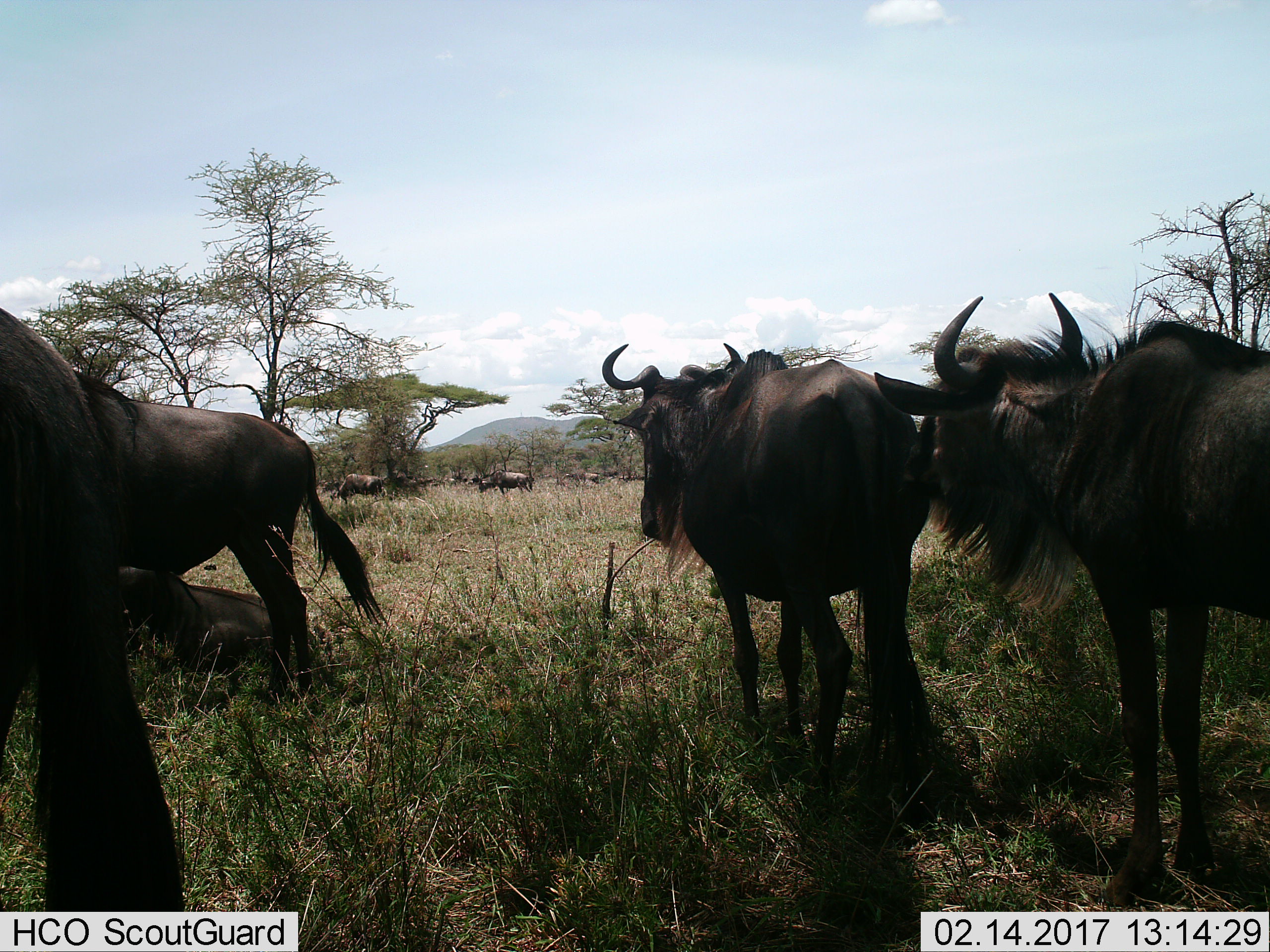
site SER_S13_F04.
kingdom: Animalia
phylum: Chordata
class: Mammalia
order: Artiodactyla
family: Bovidae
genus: Connochaetes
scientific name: Connochaetes taurinus taurinus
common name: blue wildebeest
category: wildebeestblue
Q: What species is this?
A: Wildebeestblue (blue wildebeest) (Connochaetes taurinus taurinus).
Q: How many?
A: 11-50.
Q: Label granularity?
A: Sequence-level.